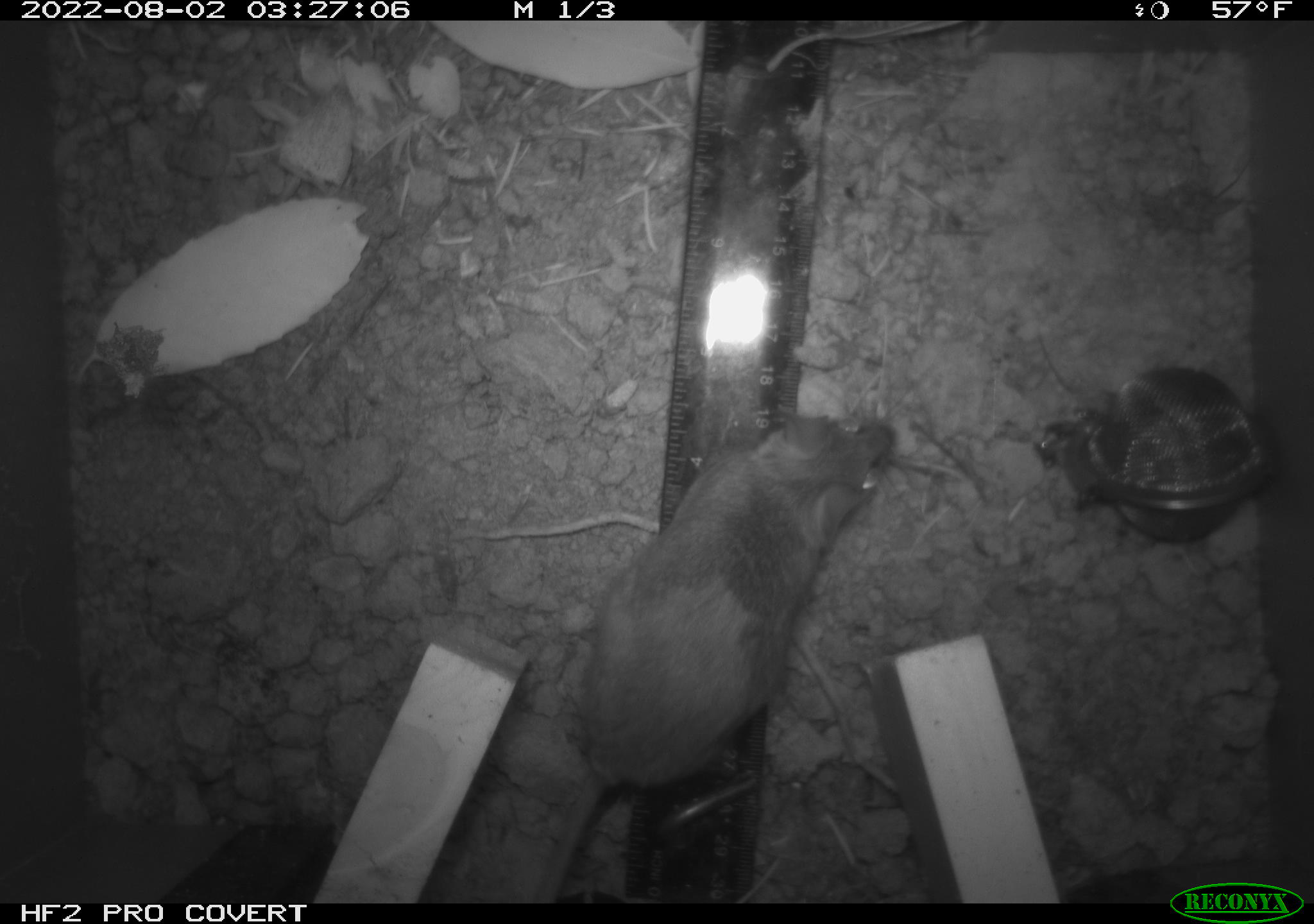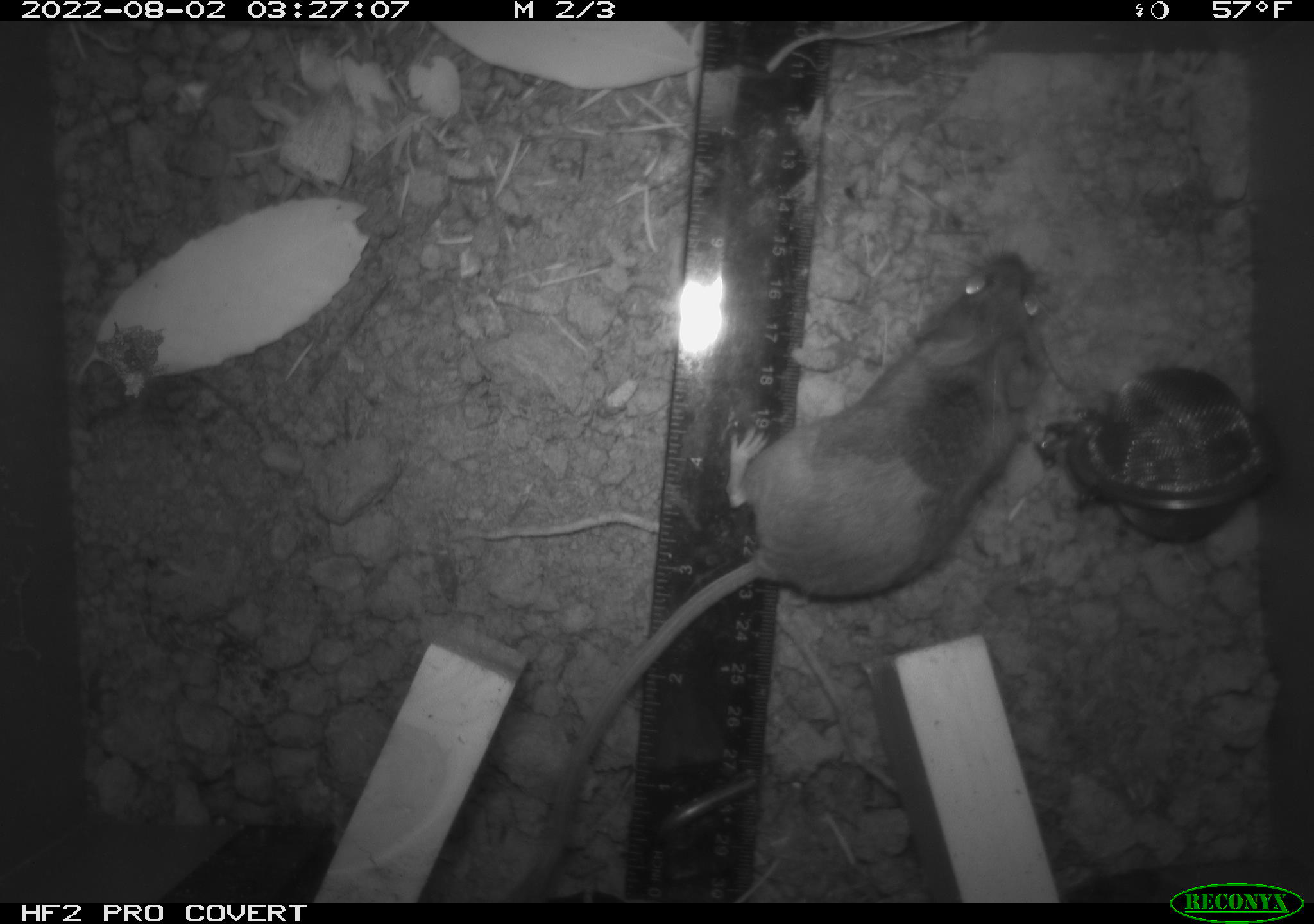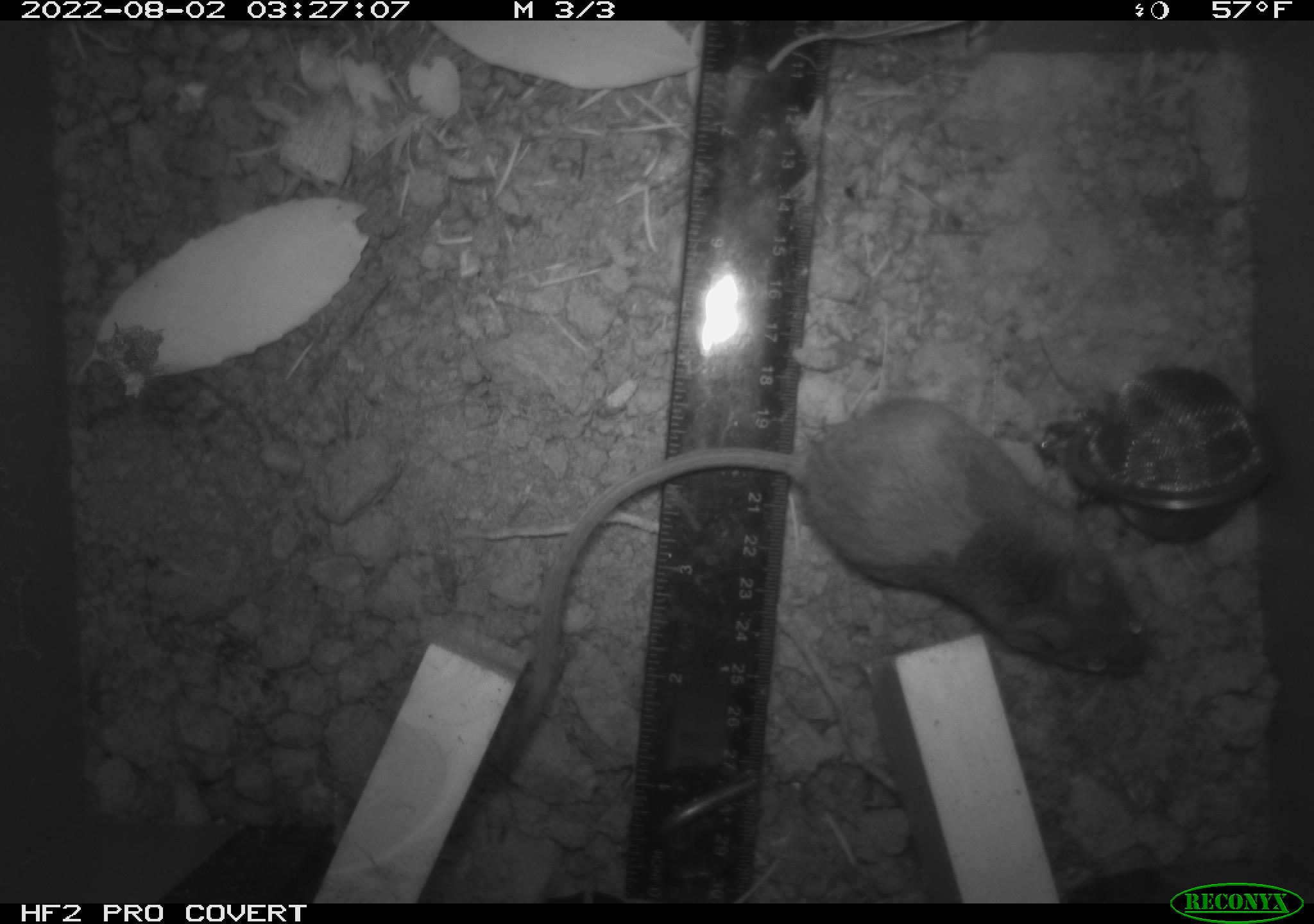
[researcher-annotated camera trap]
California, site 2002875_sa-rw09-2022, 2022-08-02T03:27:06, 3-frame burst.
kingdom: Animalia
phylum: Chordata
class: Mammalia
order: Rodentia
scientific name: Rodentia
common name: rodent